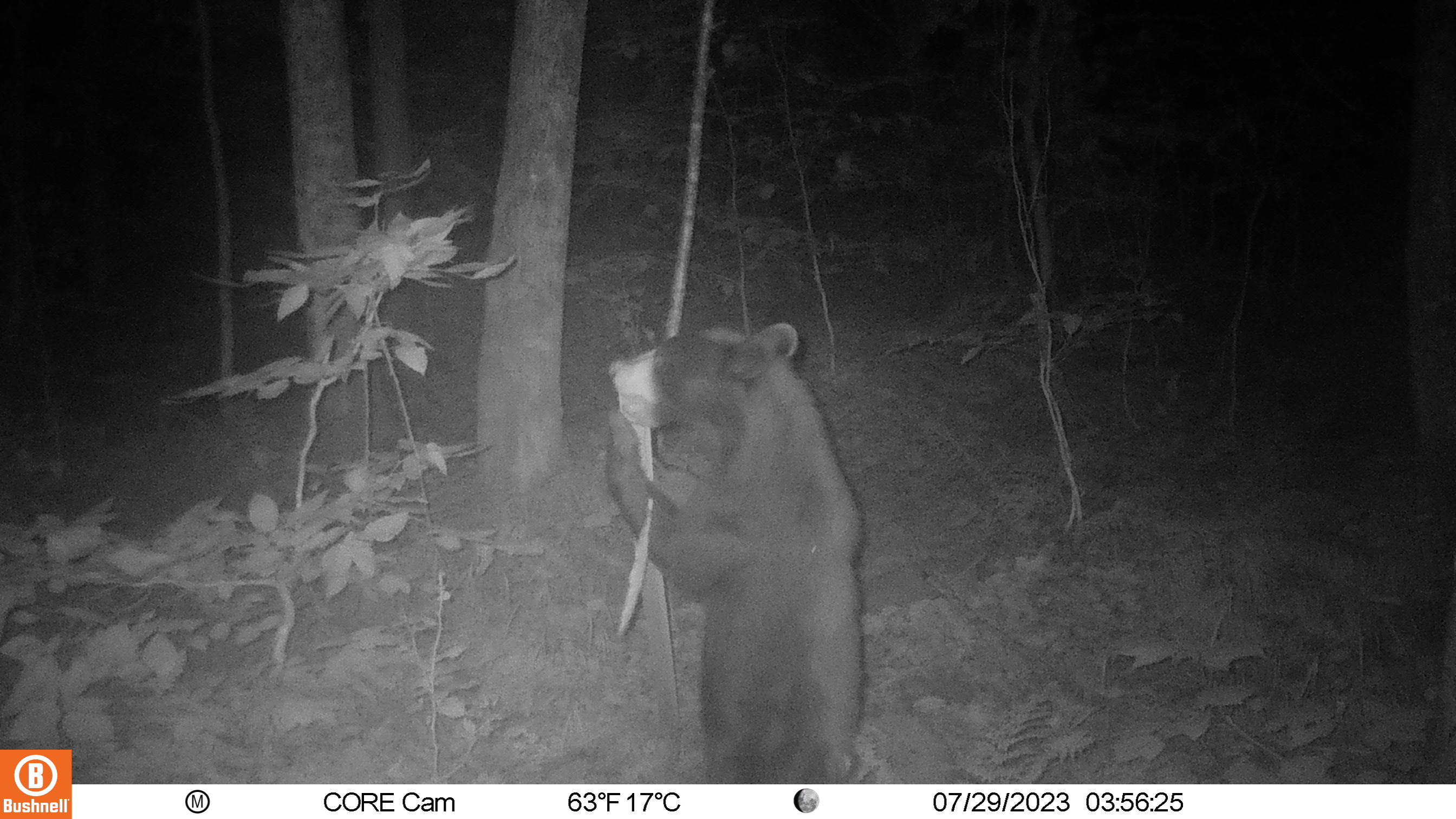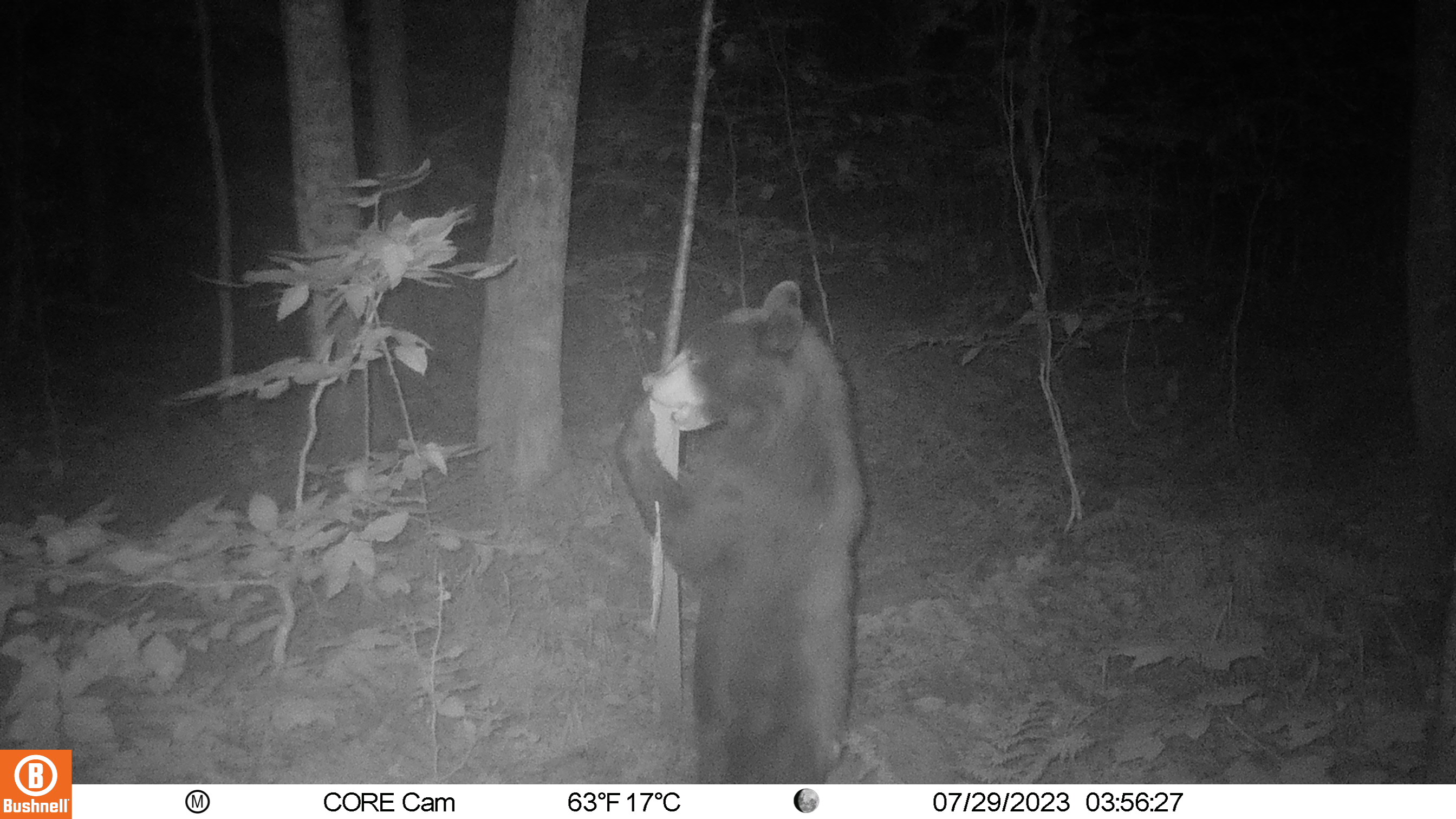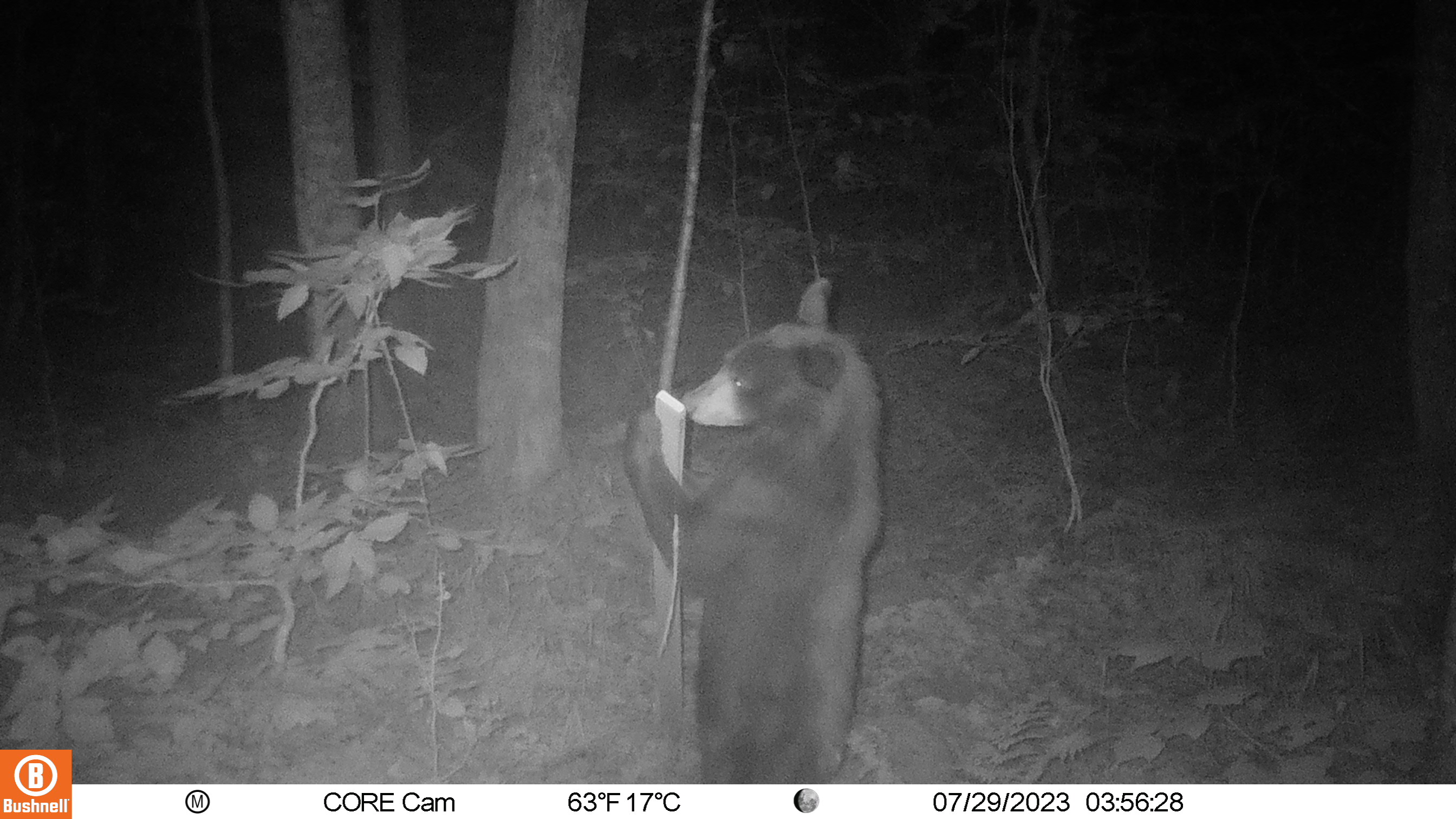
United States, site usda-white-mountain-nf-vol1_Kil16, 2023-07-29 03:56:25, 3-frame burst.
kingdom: Animalia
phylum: Chordata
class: Mammalia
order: Carnivora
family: Ursidae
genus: Ursus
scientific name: Ursus americanus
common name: black bear